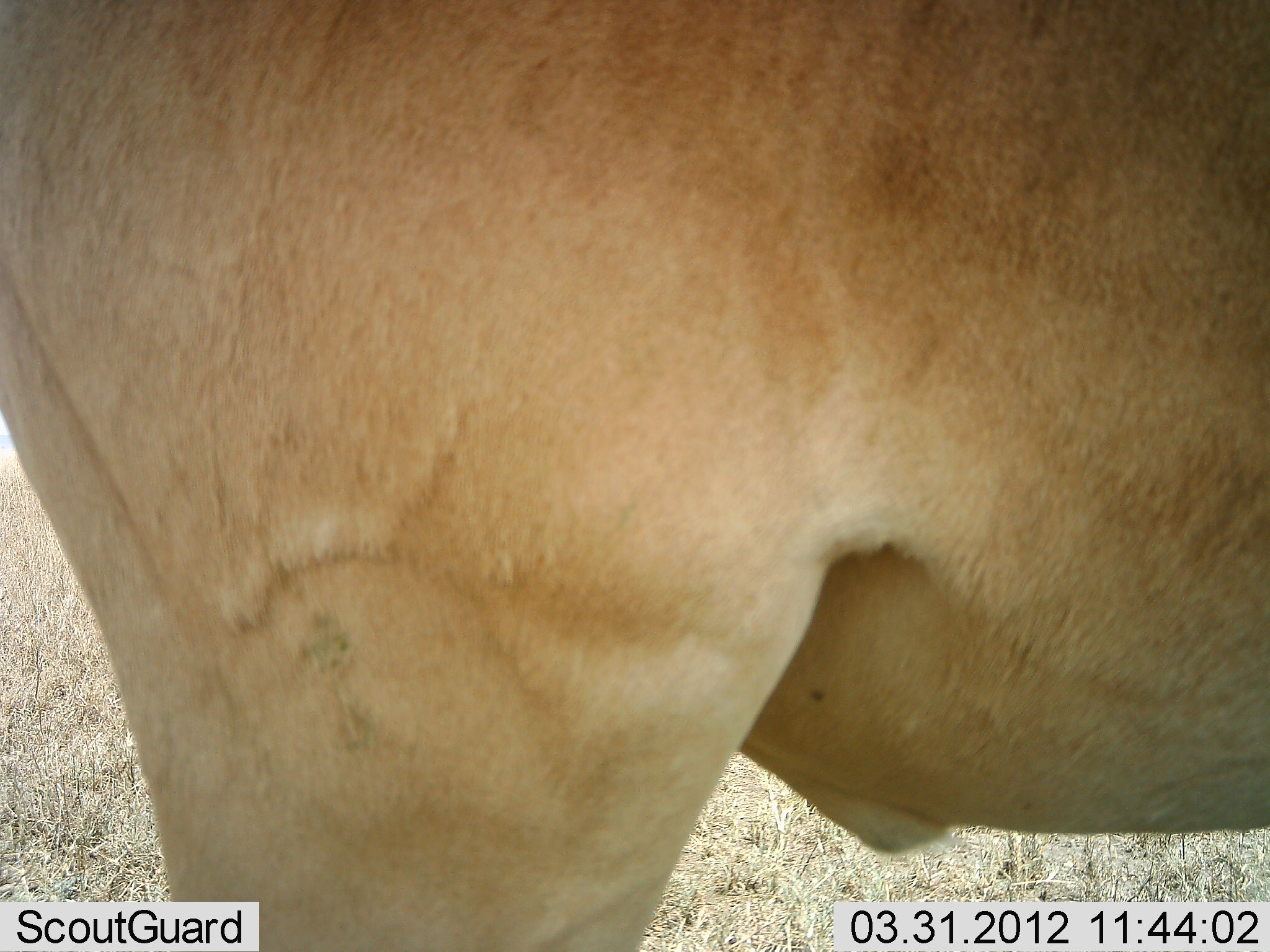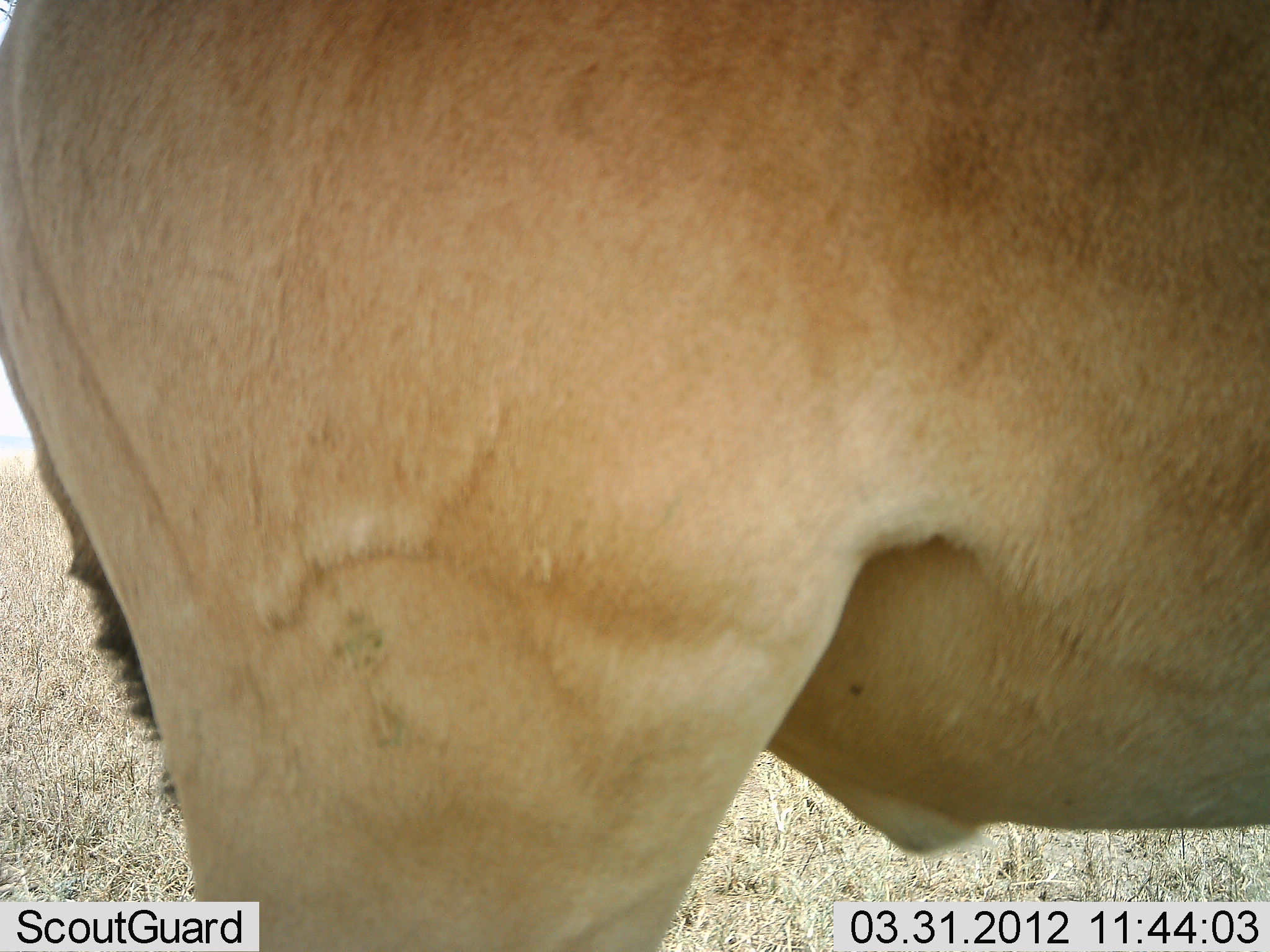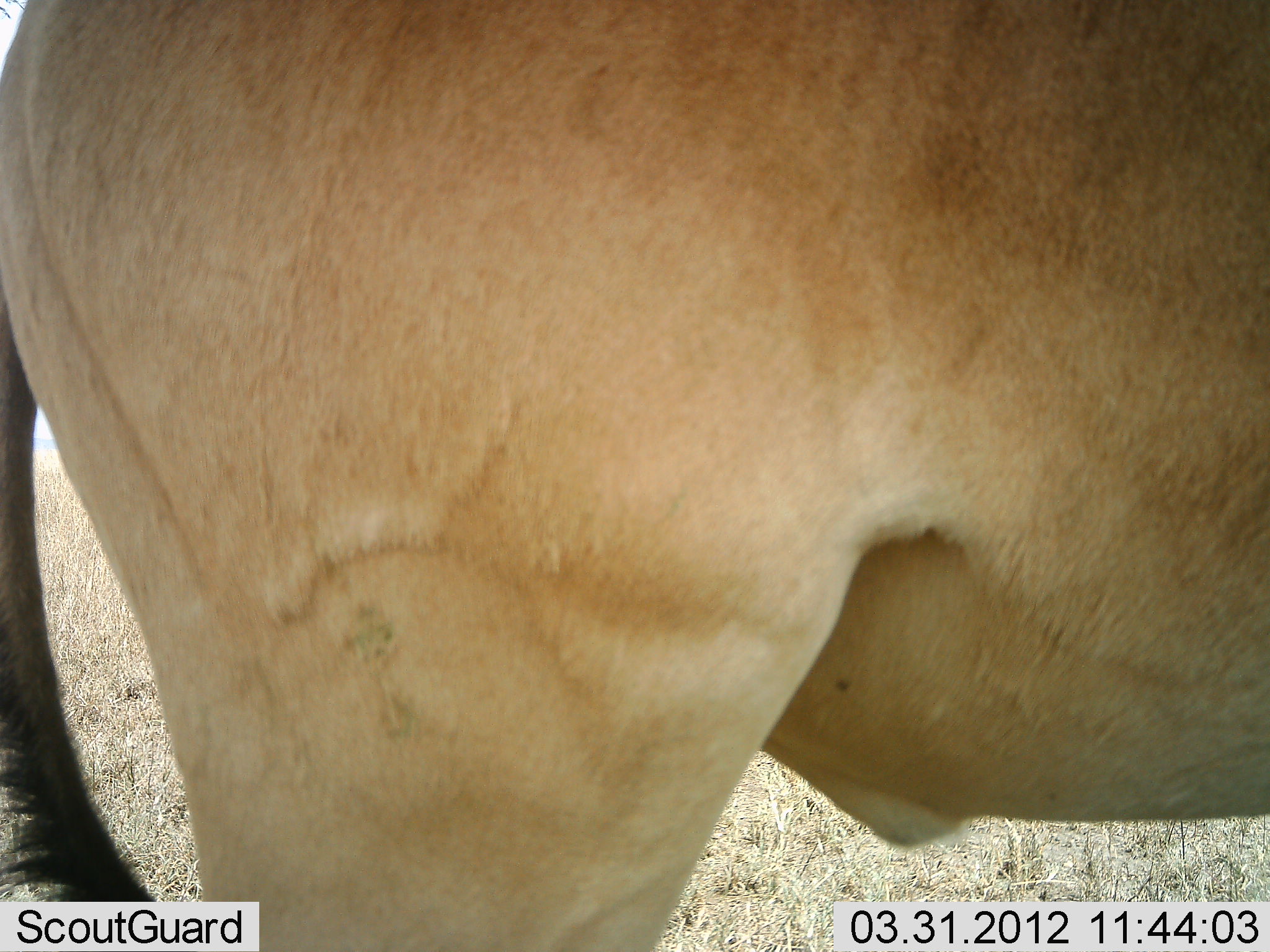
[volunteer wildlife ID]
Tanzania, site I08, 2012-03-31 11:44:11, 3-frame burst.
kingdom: Animalia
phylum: Chordata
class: Mammalia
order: Artiodactyla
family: Bovidae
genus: Alcelaphus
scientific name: Alcelaphus buselaphus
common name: hartebeest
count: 1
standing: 100%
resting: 5%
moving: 0%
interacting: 0%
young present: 0%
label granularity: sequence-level